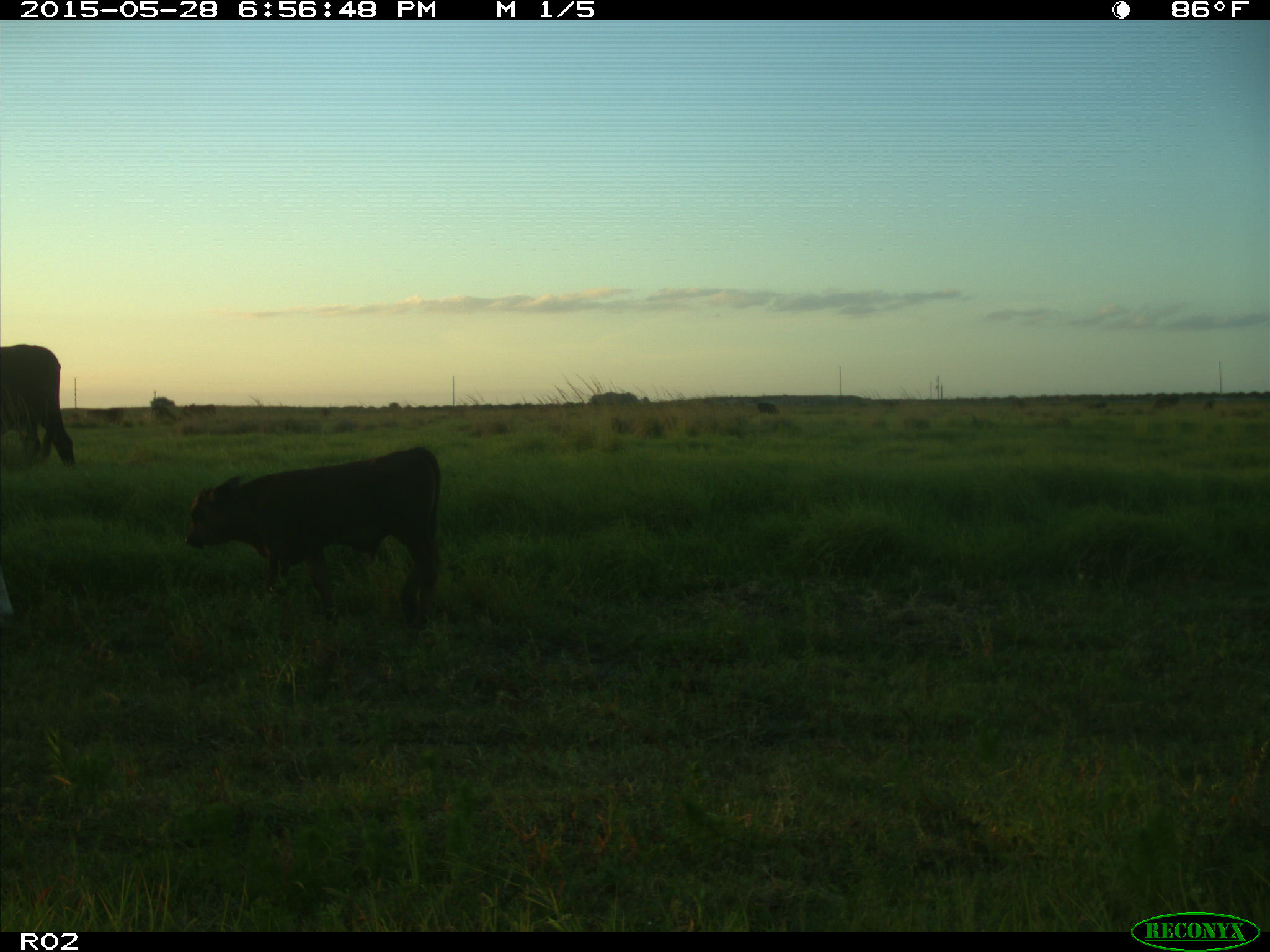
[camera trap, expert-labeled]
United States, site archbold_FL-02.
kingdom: Animalia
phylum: Chordata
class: Mammalia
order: Artiodactyla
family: Bovidae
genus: Bos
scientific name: Bos taurus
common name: domestic cow